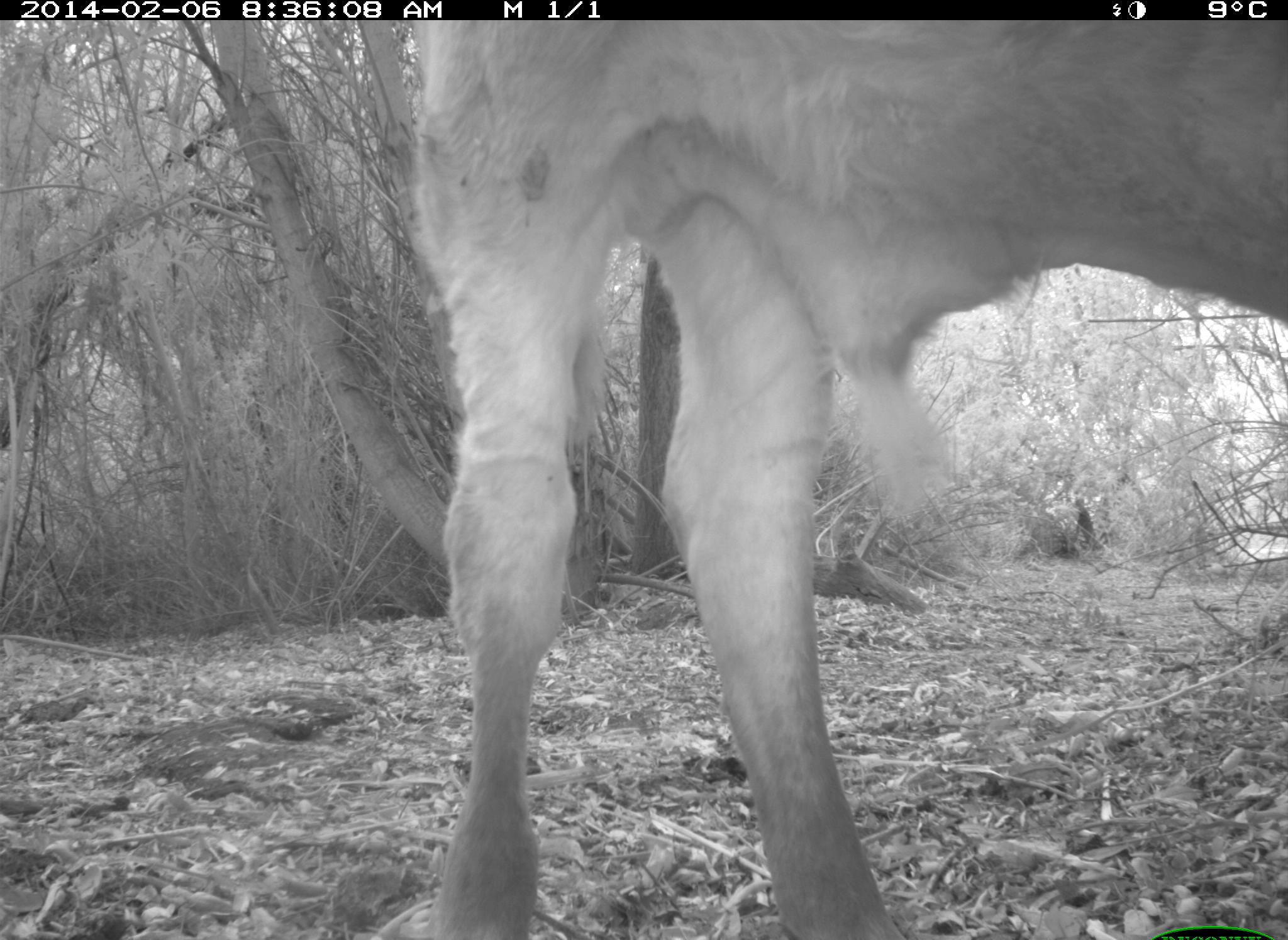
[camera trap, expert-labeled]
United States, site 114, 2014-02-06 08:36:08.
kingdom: Animalia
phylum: Chordata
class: Mammalia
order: Artiodactyla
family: Bovidae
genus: Bos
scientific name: Bos taurus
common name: cow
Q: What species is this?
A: Cow (Bos taurus).